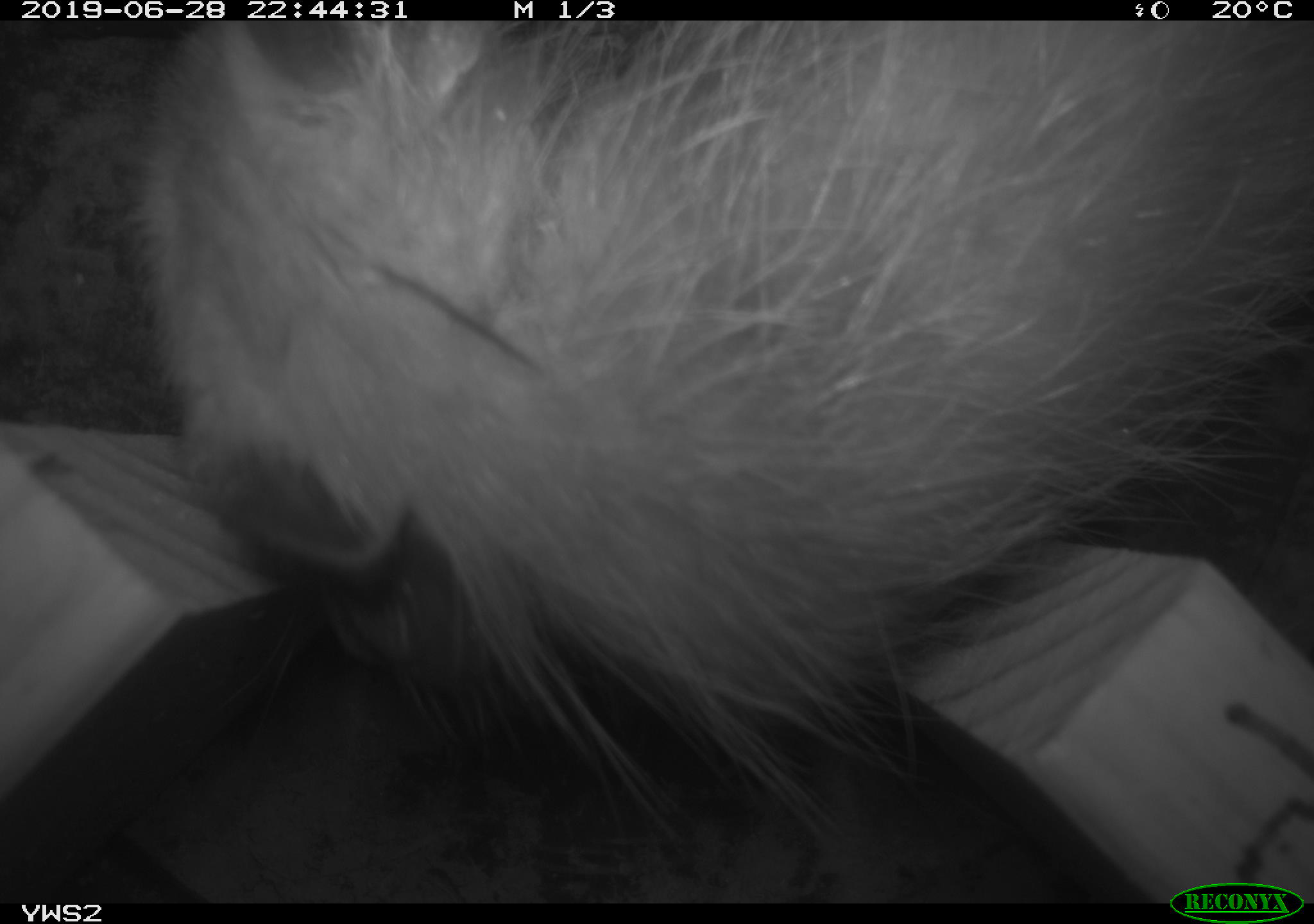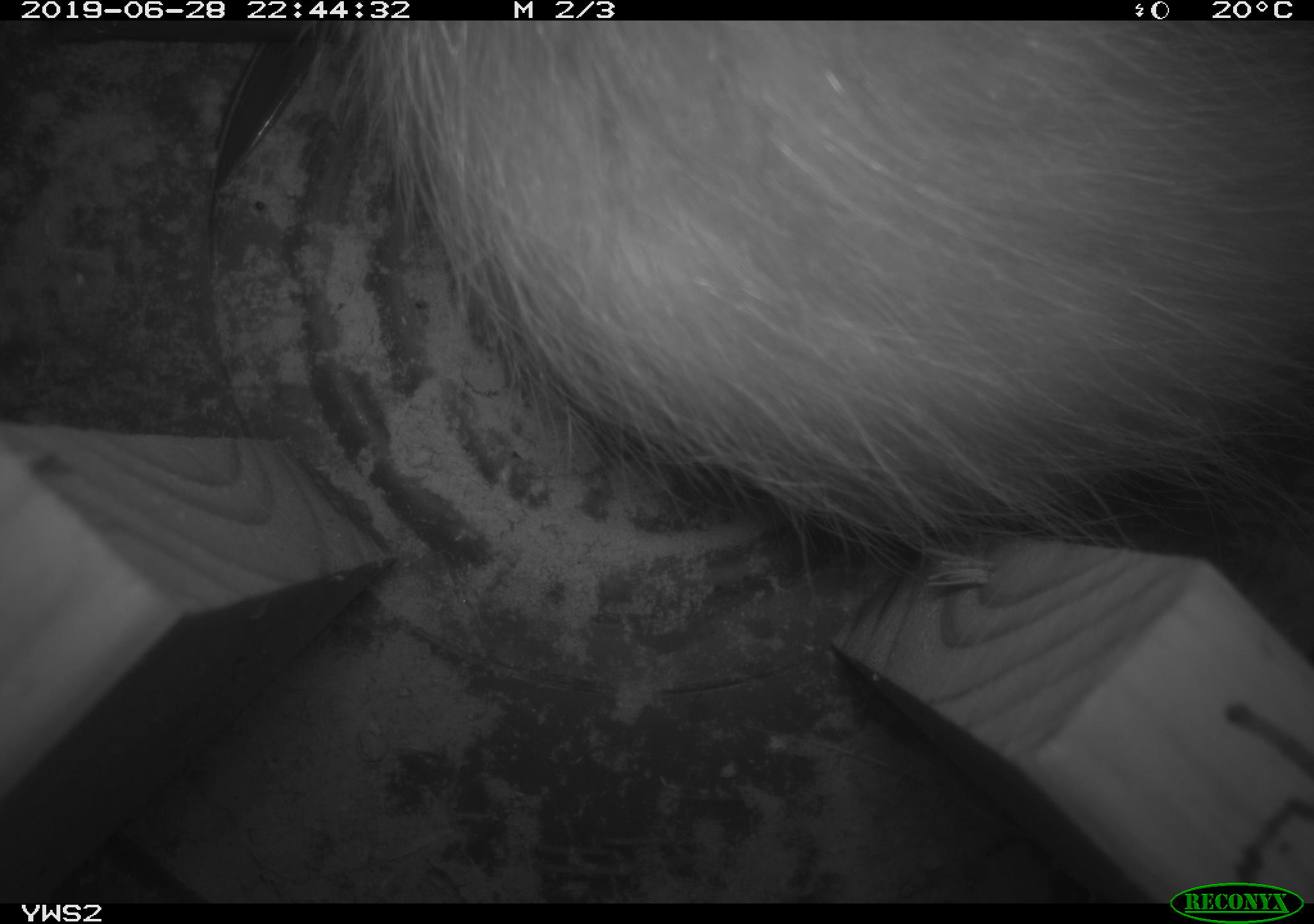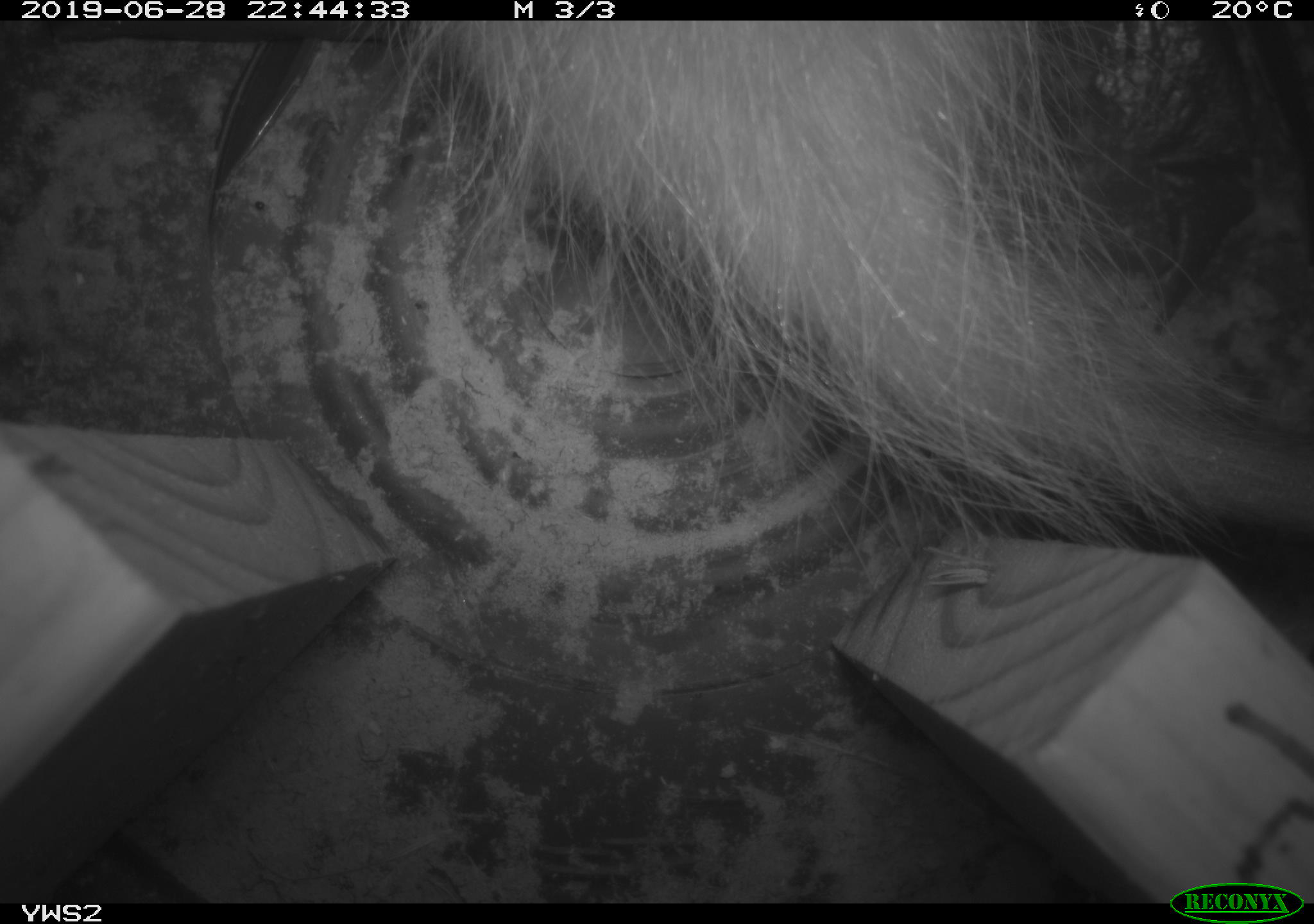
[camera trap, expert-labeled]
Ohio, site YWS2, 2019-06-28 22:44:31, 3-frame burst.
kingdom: Animalia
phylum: Chordata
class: Mammalia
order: Didelphimorphia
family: Didelphidae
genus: Didelphis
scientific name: Didelphis virginiana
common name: virginia opossum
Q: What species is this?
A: Virginia opossum (Didelphis virginiana).